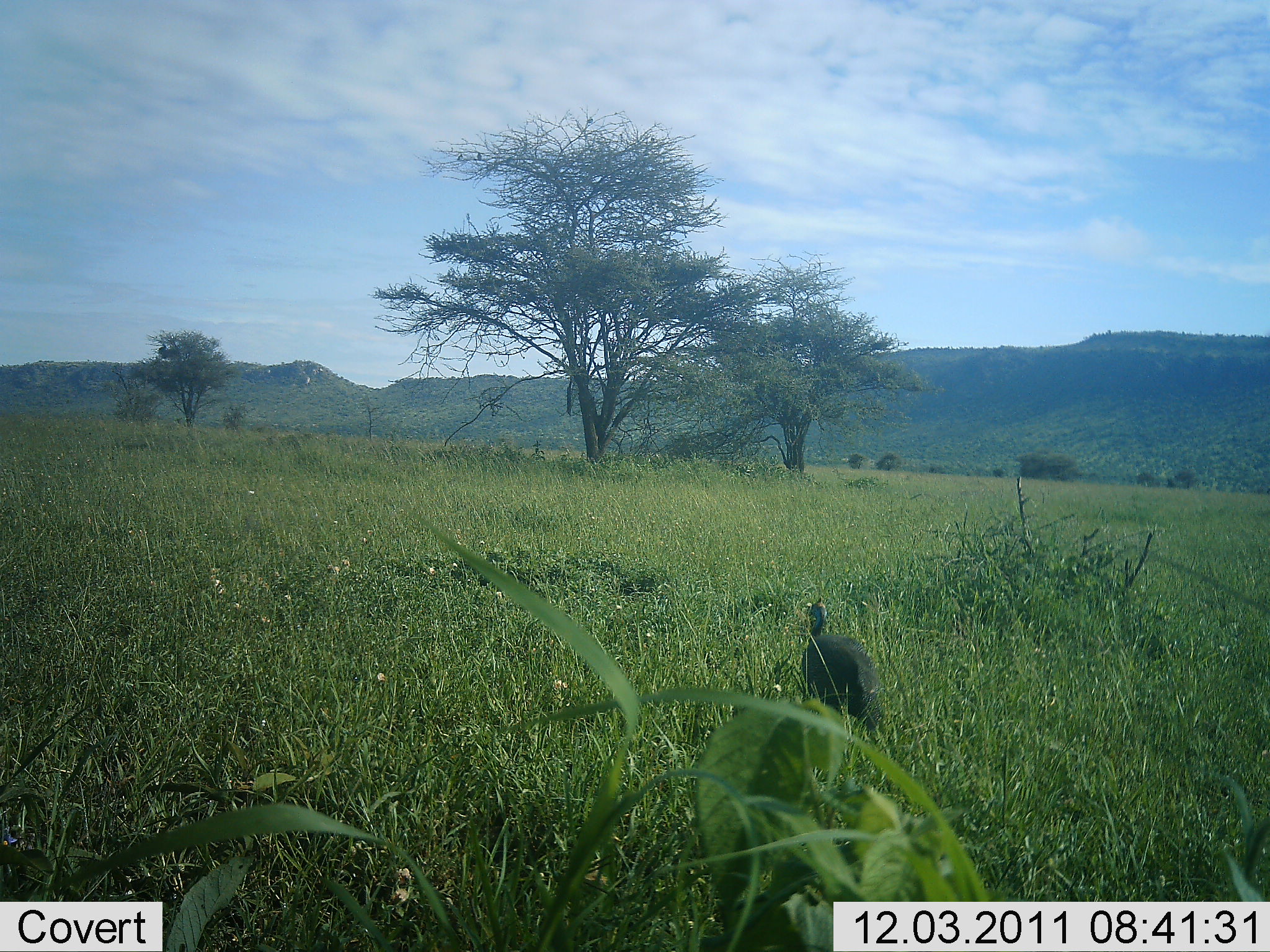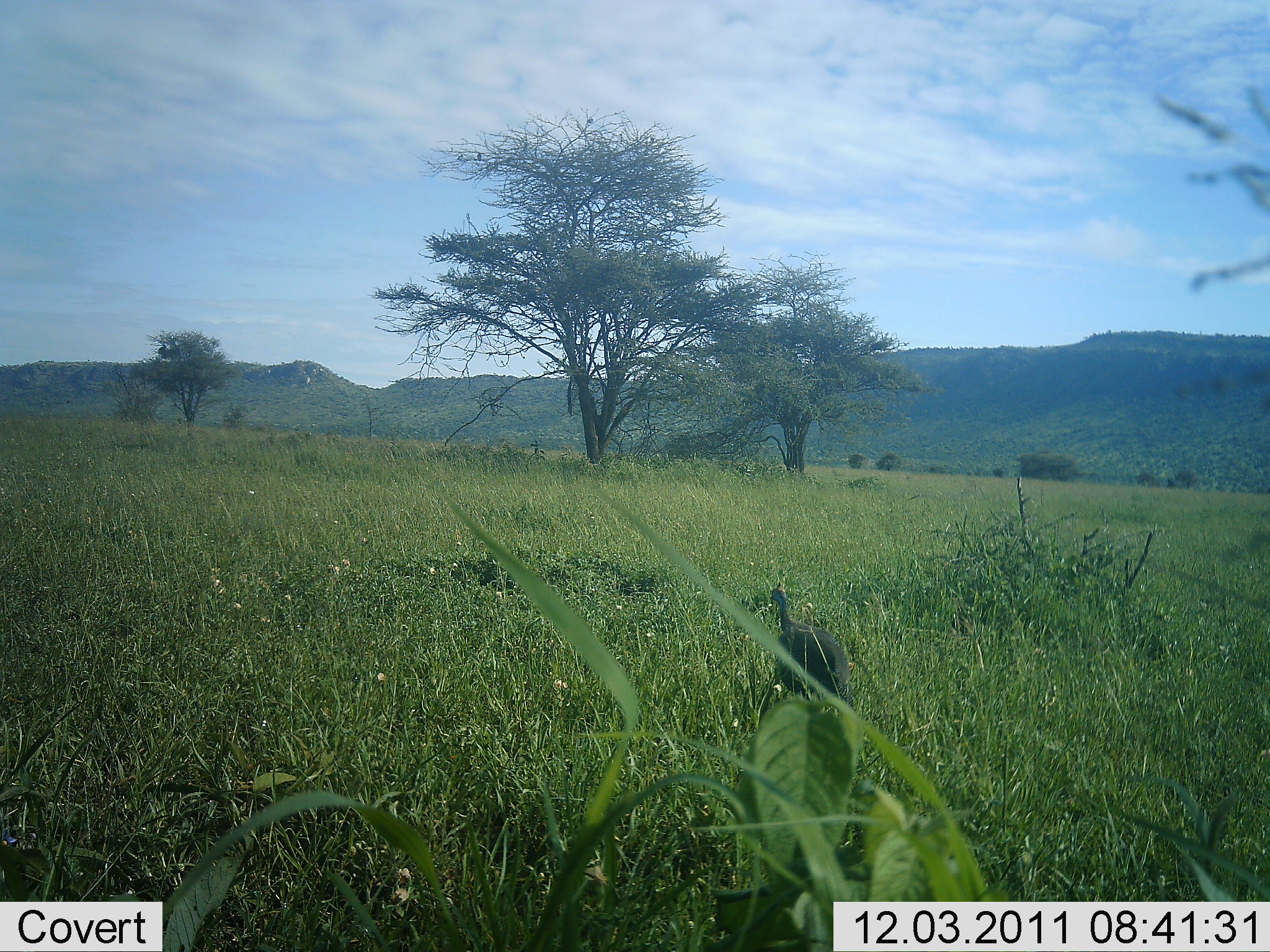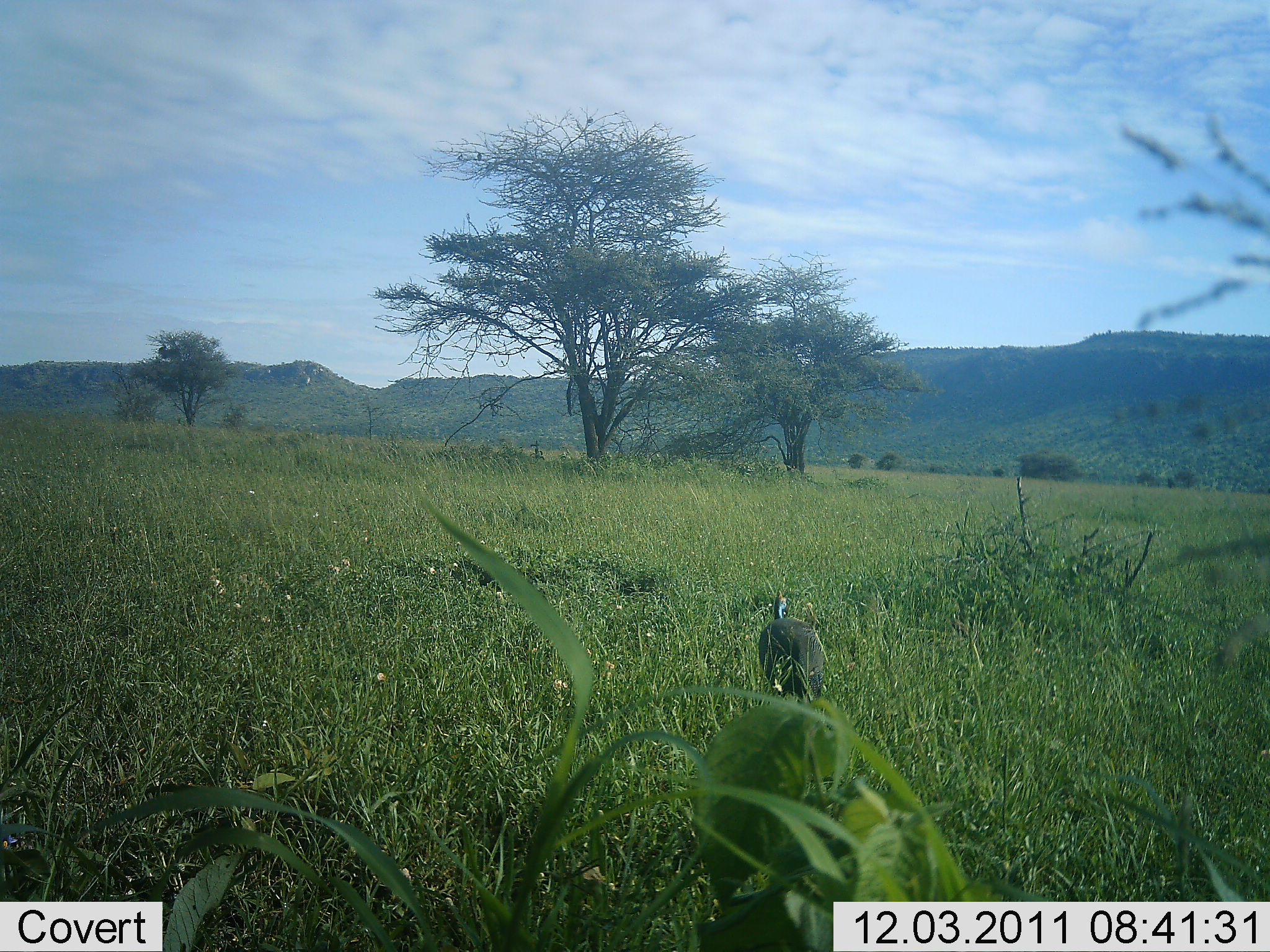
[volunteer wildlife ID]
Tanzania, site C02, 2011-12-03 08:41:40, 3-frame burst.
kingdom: Animalia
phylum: Chordata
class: Aves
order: Galliformes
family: Numididae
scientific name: Numididae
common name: guinea fowl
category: guineafowl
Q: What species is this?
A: Guineafowl (guinea fowl) (Numididae).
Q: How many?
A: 1.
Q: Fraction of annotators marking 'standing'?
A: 8%.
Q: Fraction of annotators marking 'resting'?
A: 0%.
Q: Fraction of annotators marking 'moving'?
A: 92%.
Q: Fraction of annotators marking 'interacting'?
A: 0%.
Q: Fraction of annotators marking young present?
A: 0%.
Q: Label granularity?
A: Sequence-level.